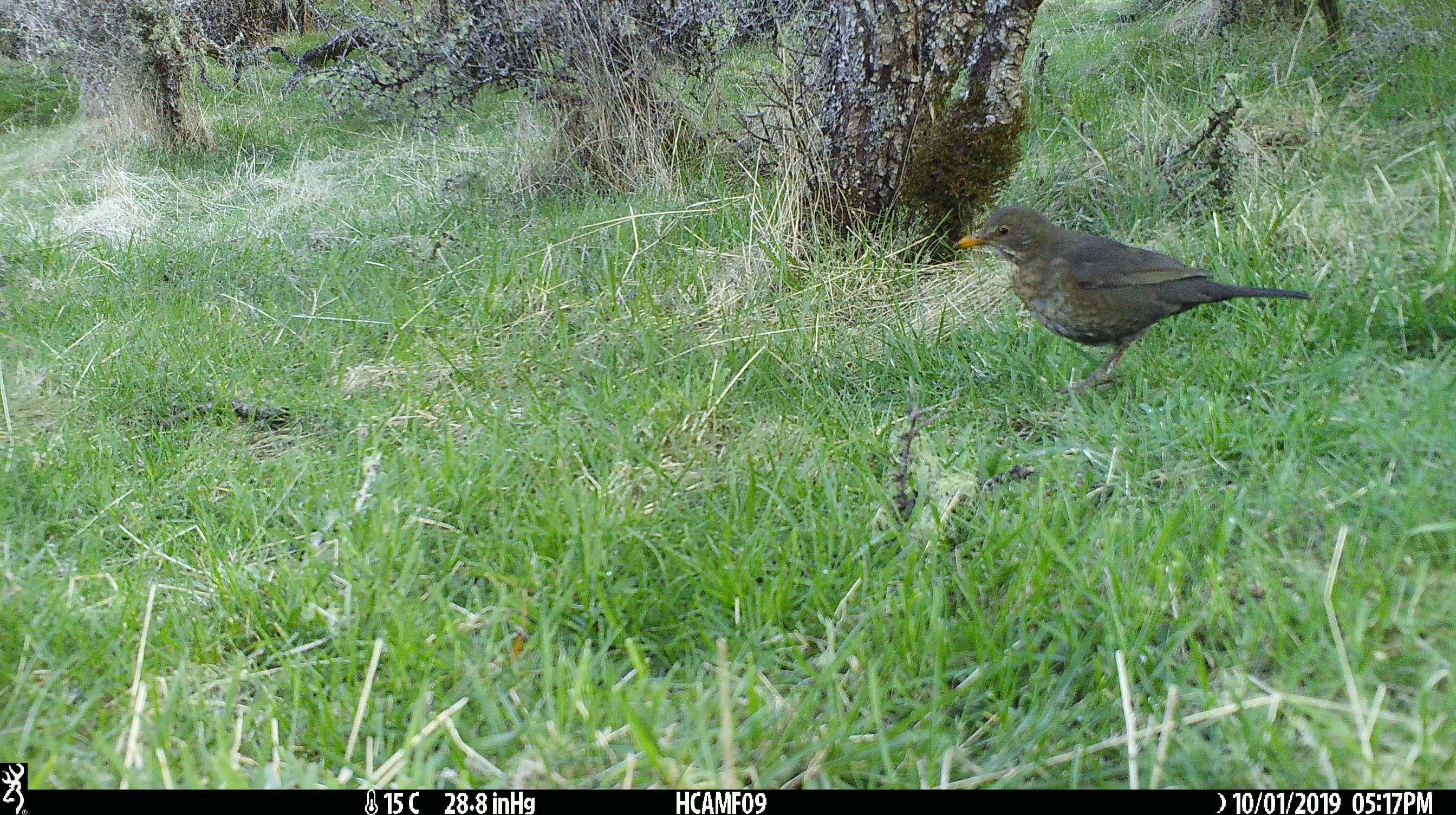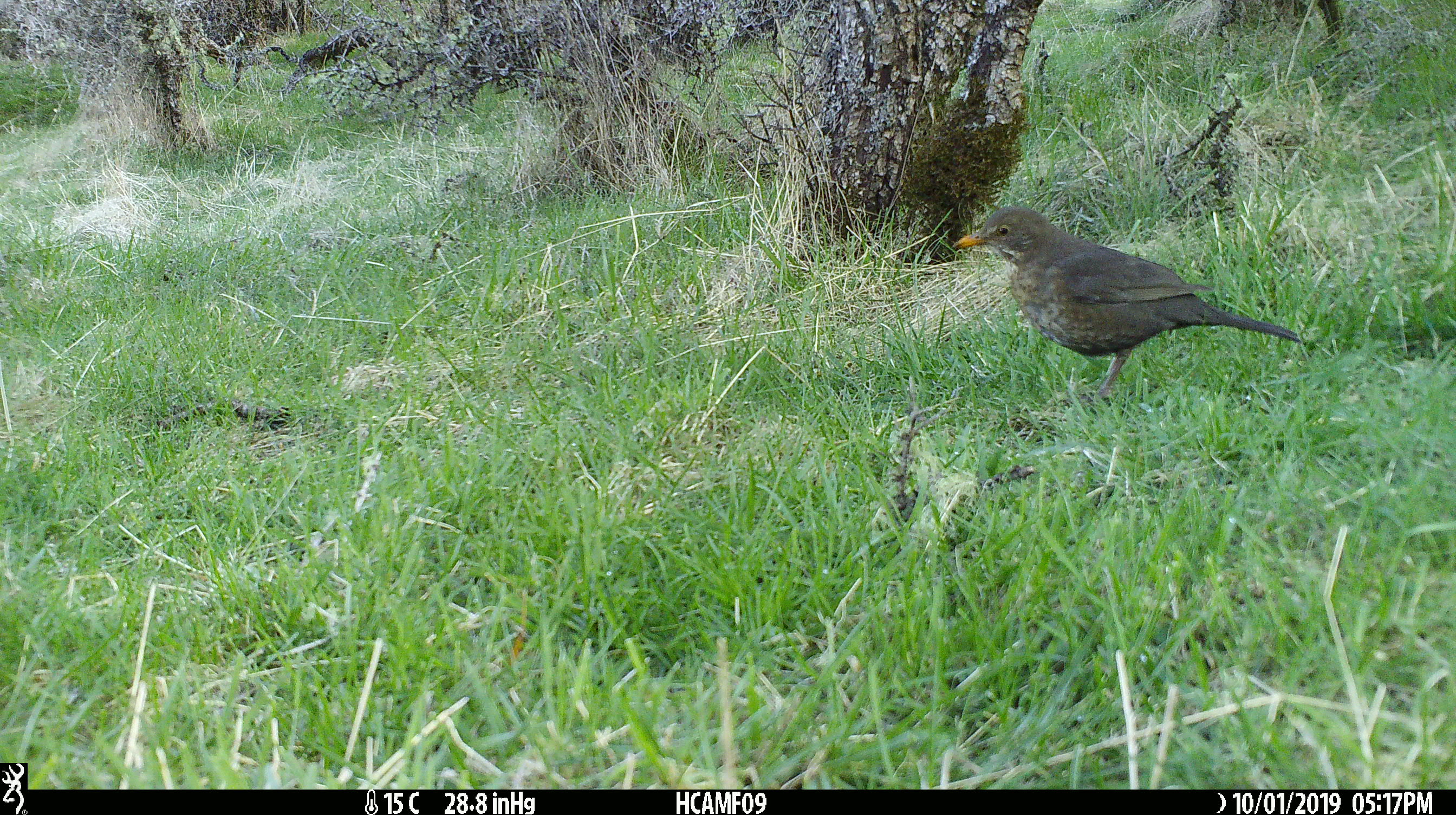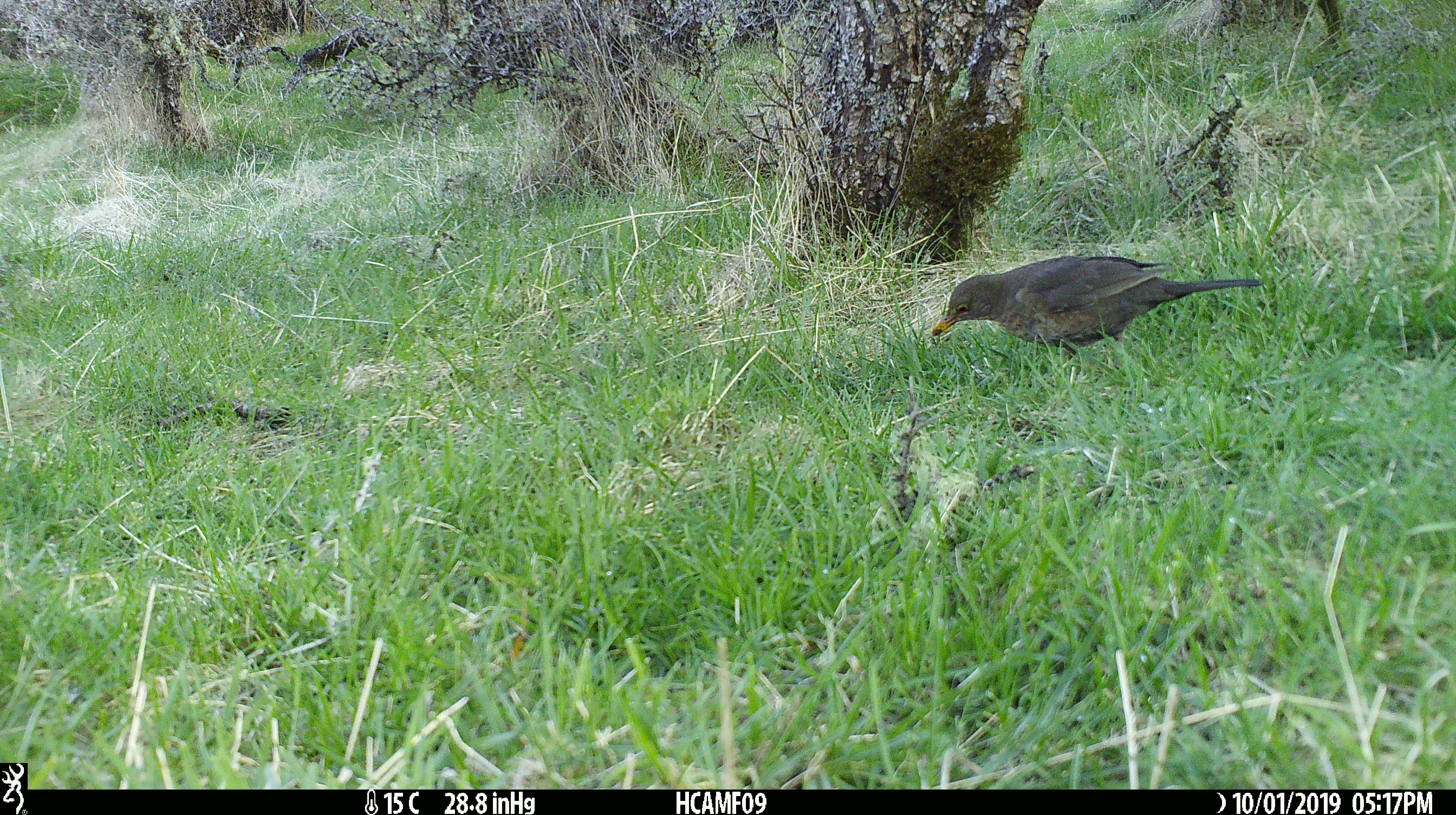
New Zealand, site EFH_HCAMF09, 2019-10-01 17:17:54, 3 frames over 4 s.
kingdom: Animalia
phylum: Chordata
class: Aves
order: Passeriformes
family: Turdidae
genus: Turdus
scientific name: Turdus merula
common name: eurasian blackbird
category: blackbird